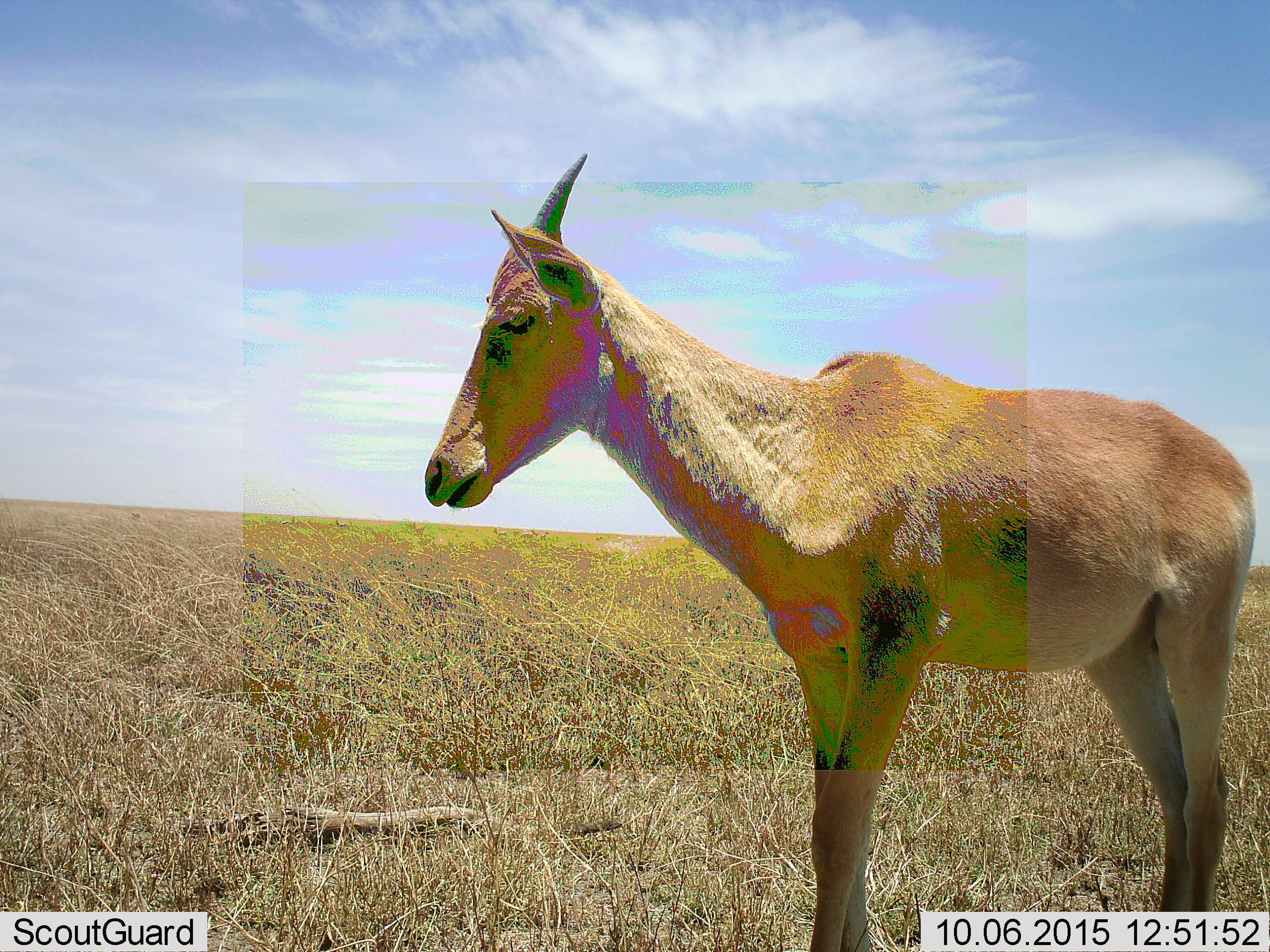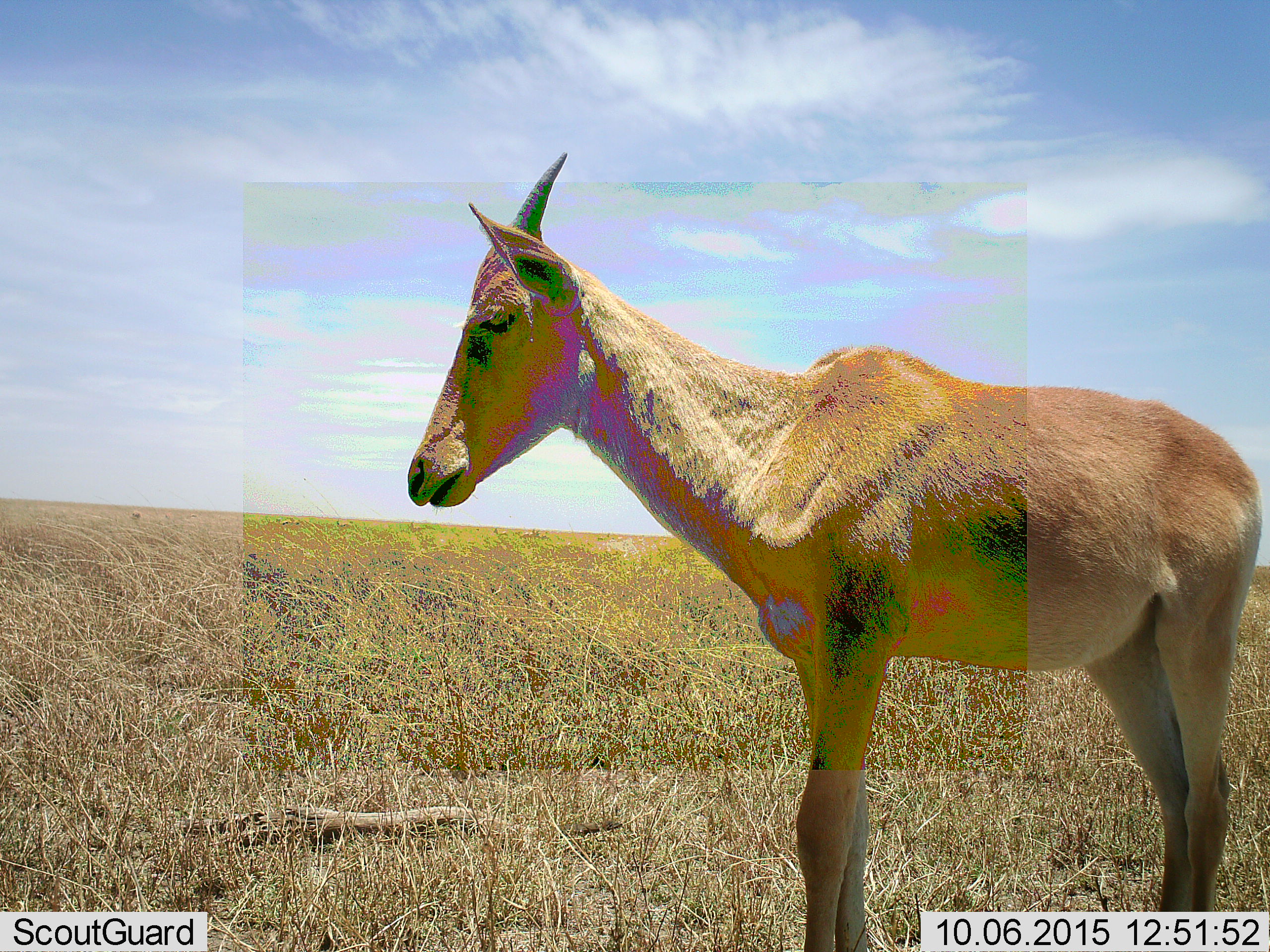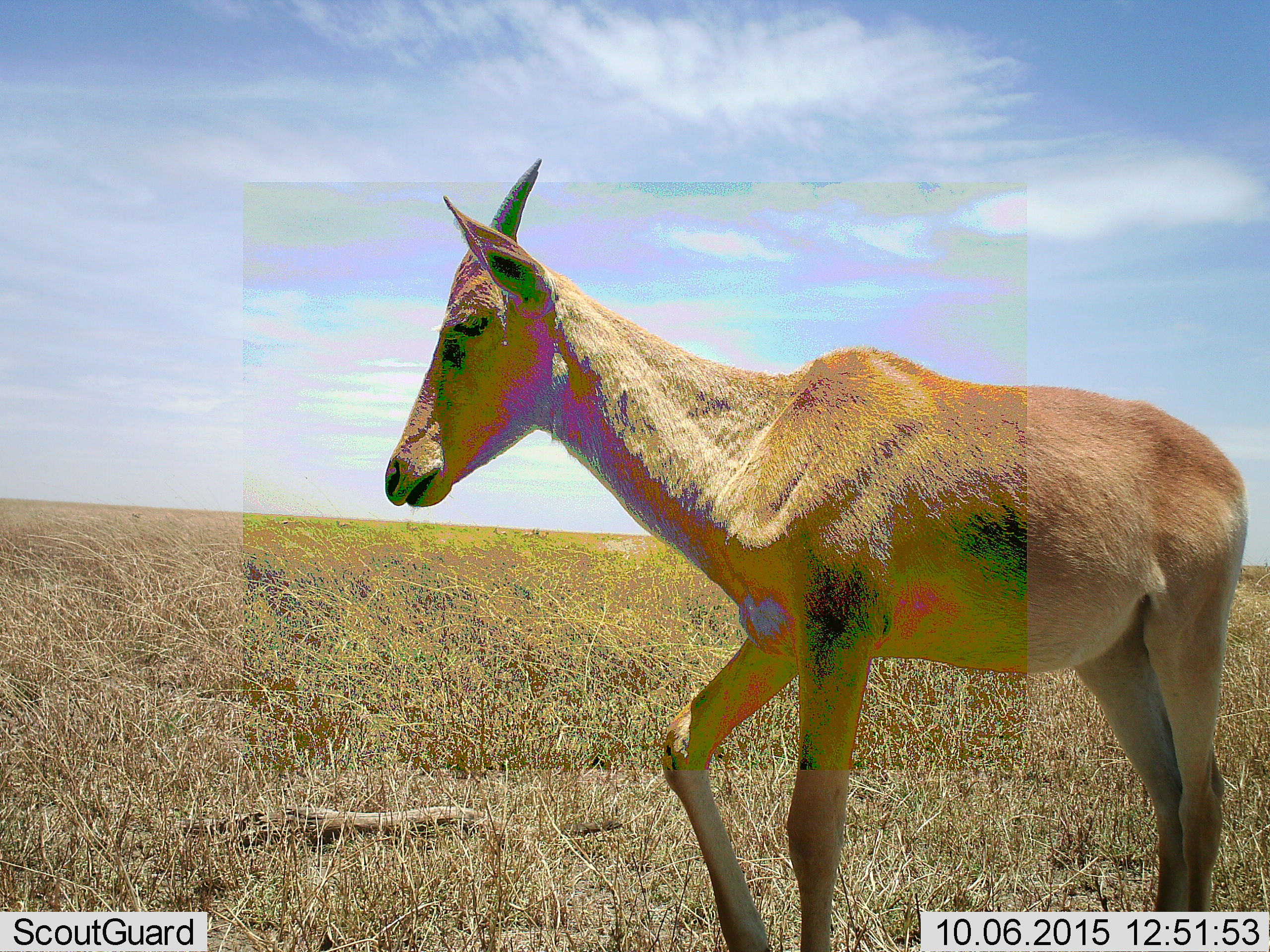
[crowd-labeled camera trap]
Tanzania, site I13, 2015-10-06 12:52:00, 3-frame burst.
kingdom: Animalia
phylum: Chordata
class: Mammalia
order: Artiodactyla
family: Bovidae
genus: Alcelaphus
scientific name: Alcelaphus buselaphus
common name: hartebeest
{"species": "hartebeest (Alcelaphus buselaphus)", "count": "1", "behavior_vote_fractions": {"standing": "100%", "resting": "0%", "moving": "0%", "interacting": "0%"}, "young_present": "33%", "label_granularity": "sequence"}